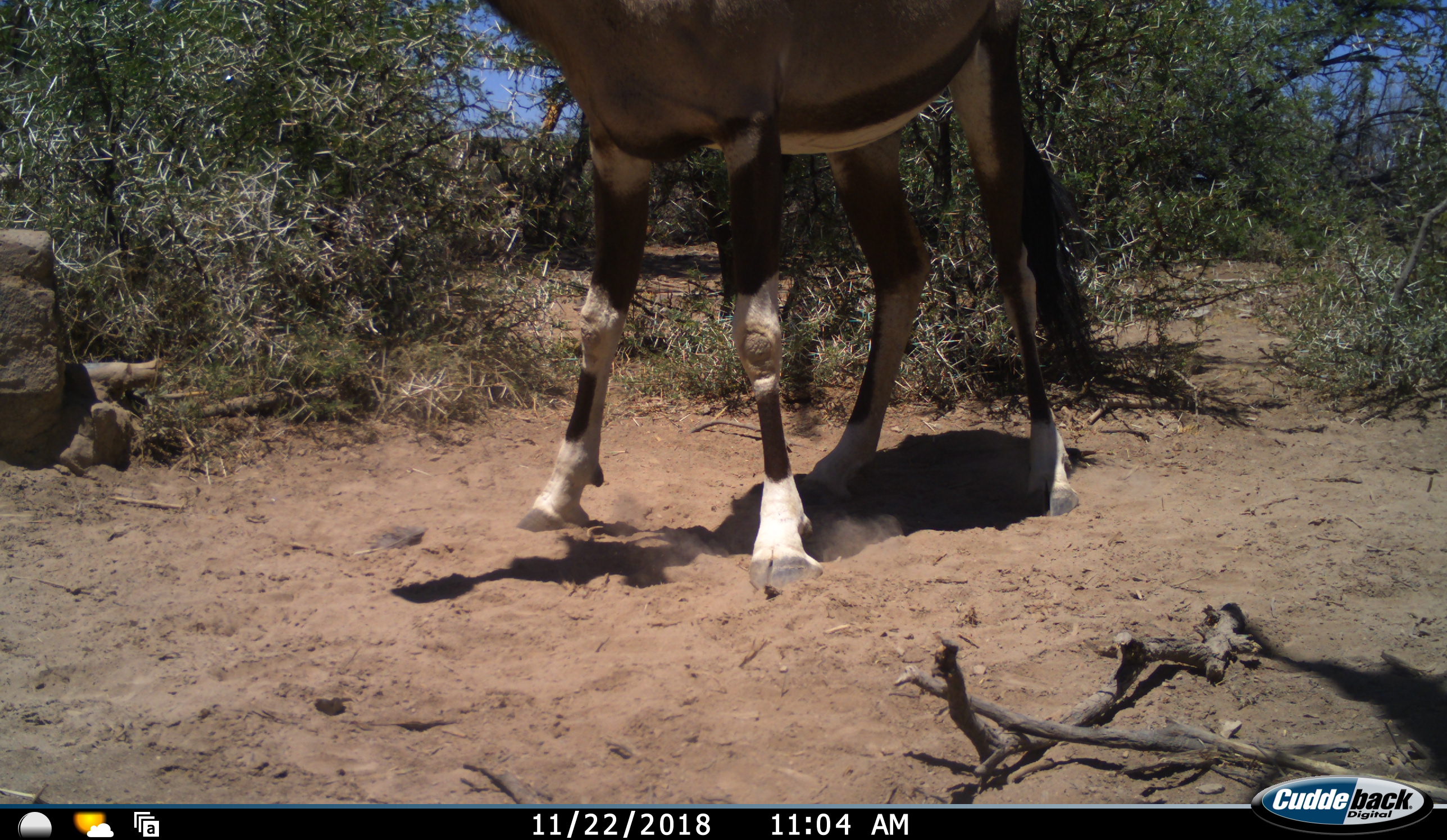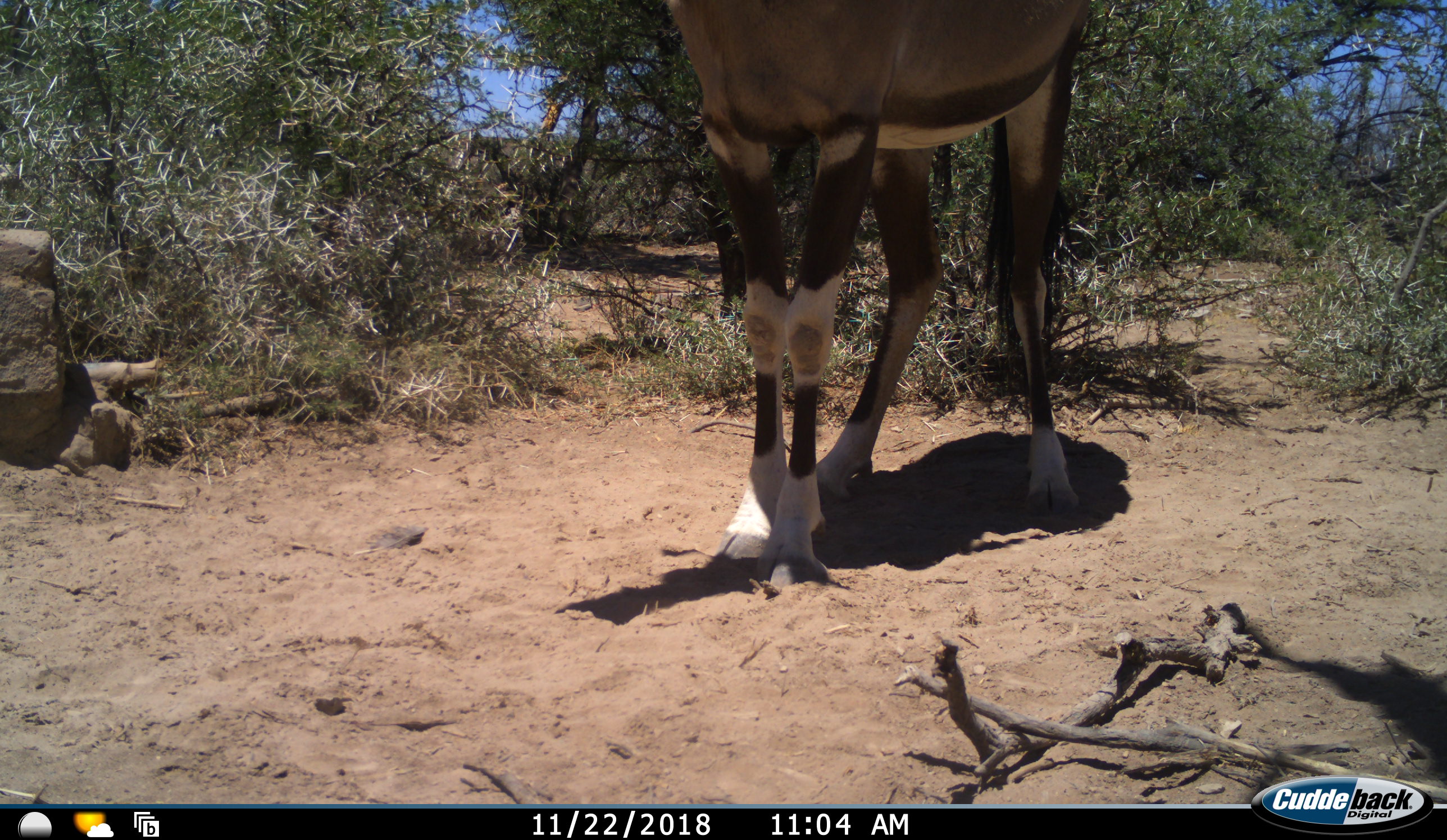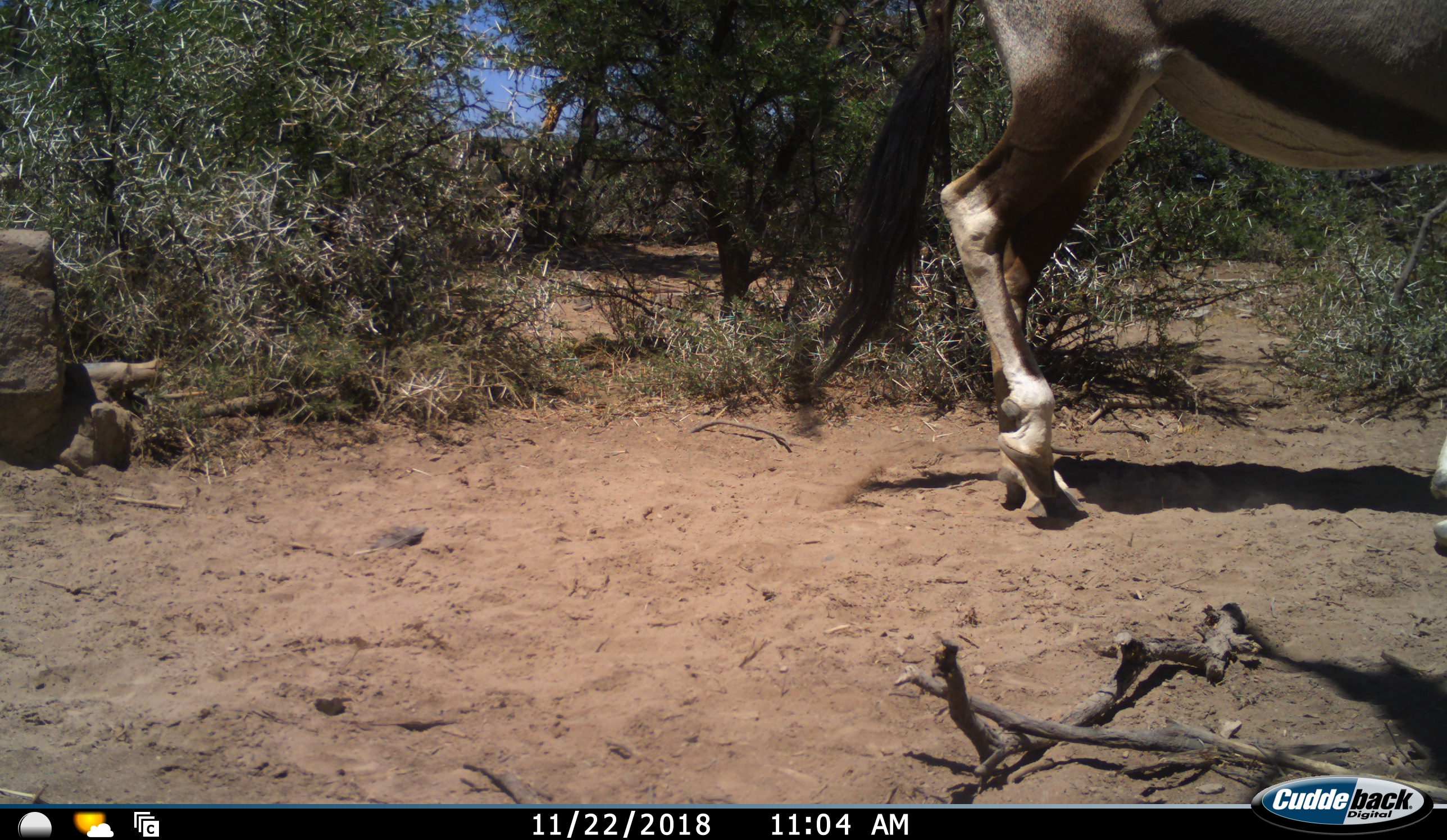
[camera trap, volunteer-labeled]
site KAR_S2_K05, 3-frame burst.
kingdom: Animalia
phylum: Chordata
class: Mammalia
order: Artiodactyla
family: Bovidae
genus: Oryx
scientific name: Oryx gazella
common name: gemsbok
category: oryx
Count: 1.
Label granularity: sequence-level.